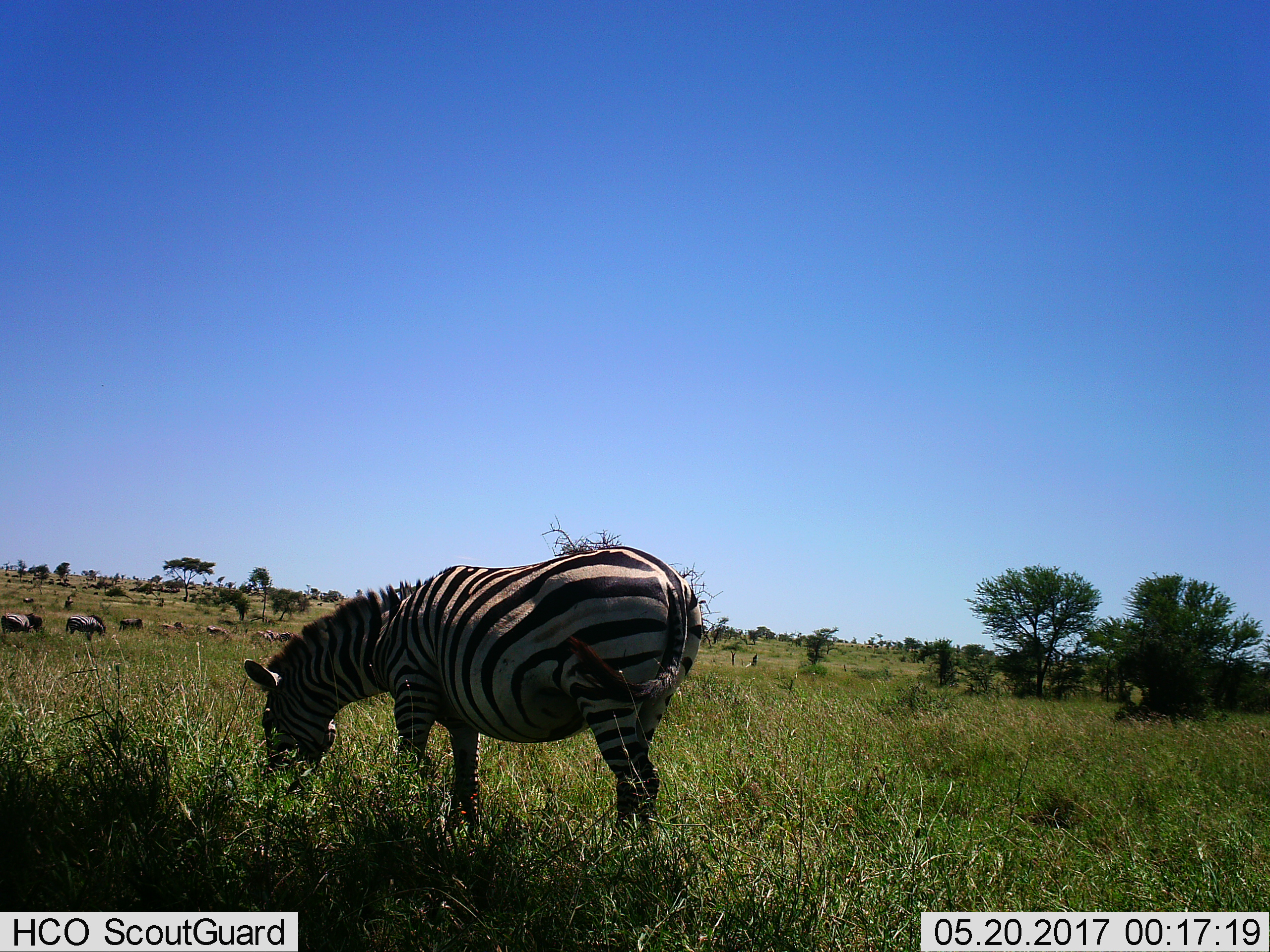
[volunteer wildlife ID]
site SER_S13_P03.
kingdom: Animalia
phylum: Chordata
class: Mammalia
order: Perissodactyla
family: Equidae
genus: Equus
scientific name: Equus quagga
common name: plains zebra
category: zebraplains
Zebraplains (plains zebra) (Equus quagga), count 9. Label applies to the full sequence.